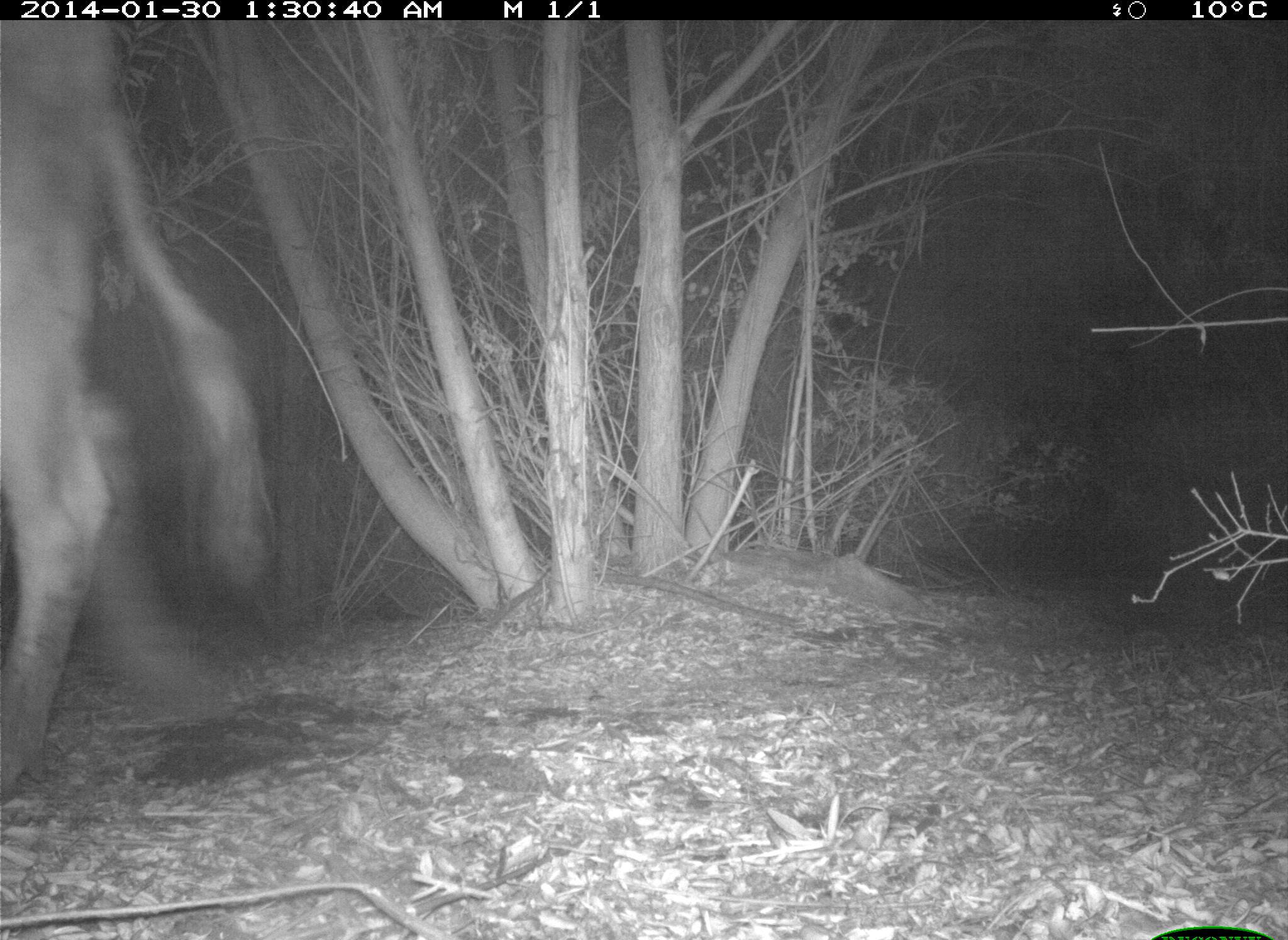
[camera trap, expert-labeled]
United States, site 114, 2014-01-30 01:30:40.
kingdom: Animalia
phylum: Chordata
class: Mammalia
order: Artiodactyla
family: Bovidae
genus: Bos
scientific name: Bos taurus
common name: cow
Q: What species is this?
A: Cow (Bos taurus).